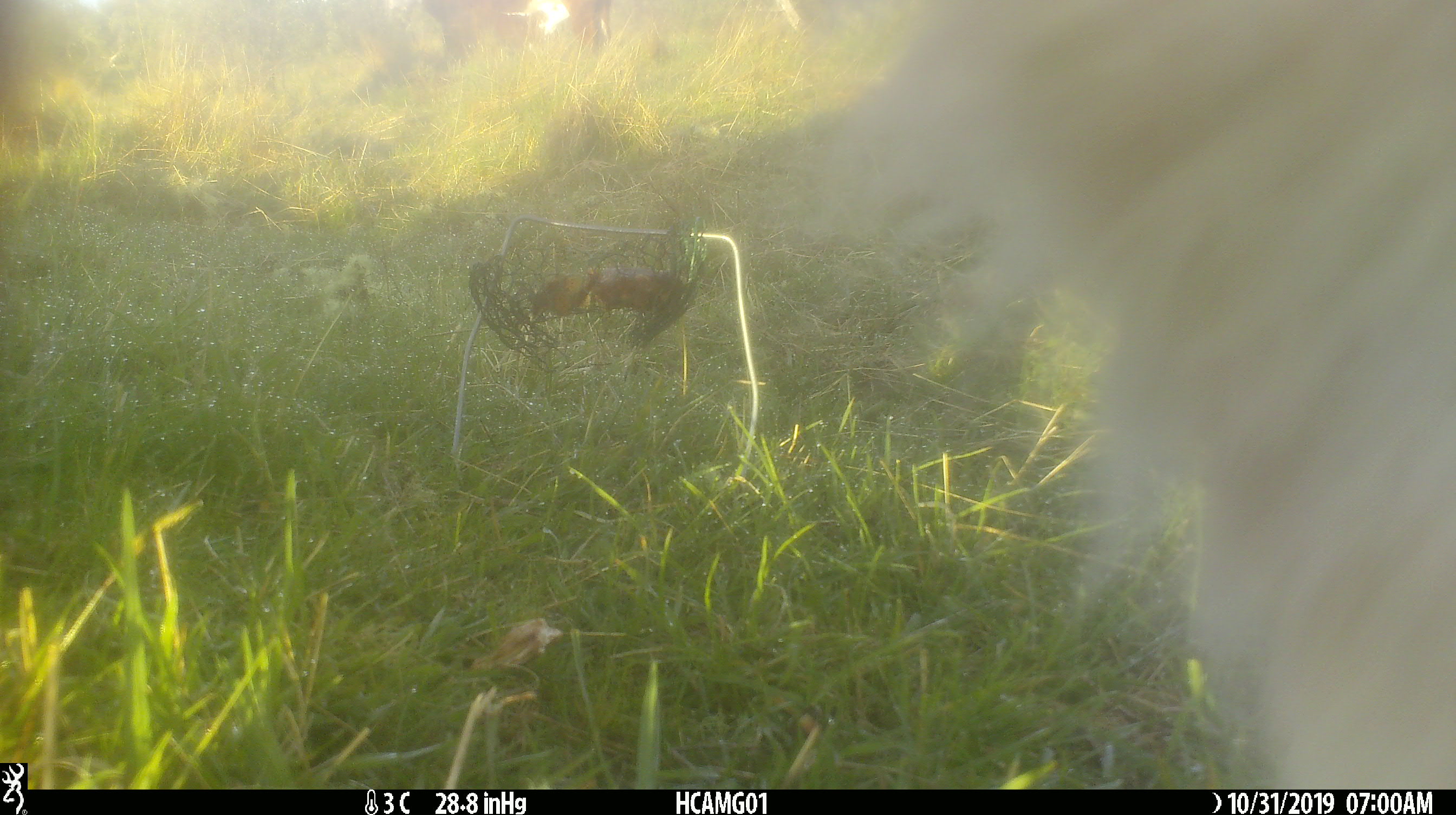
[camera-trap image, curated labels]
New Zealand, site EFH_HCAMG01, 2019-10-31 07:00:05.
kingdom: Animalia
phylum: Chordata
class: Mammalia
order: Artiodactyla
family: Bovidae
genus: Bos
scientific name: Bos taurus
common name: domestic cow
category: cow